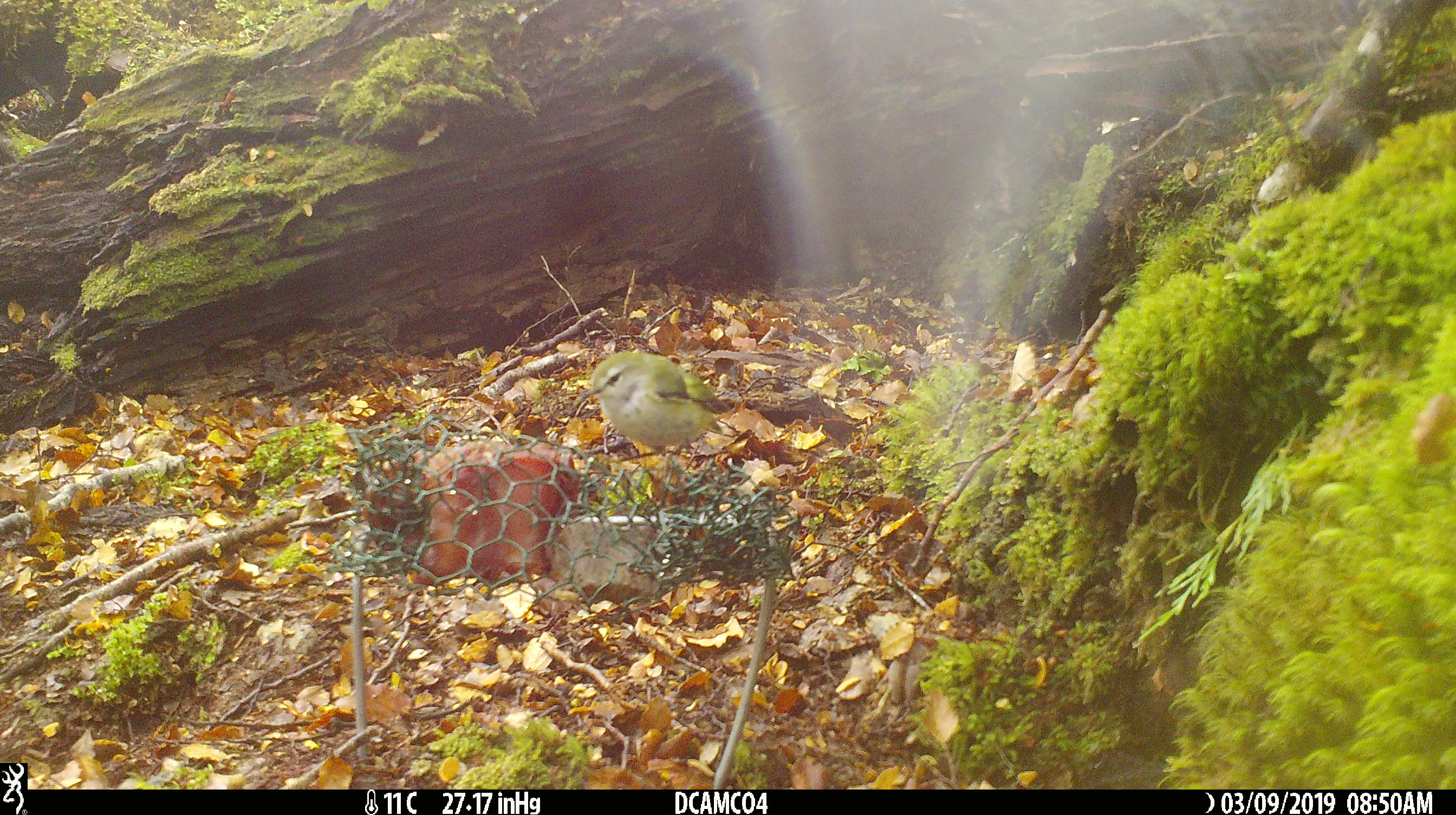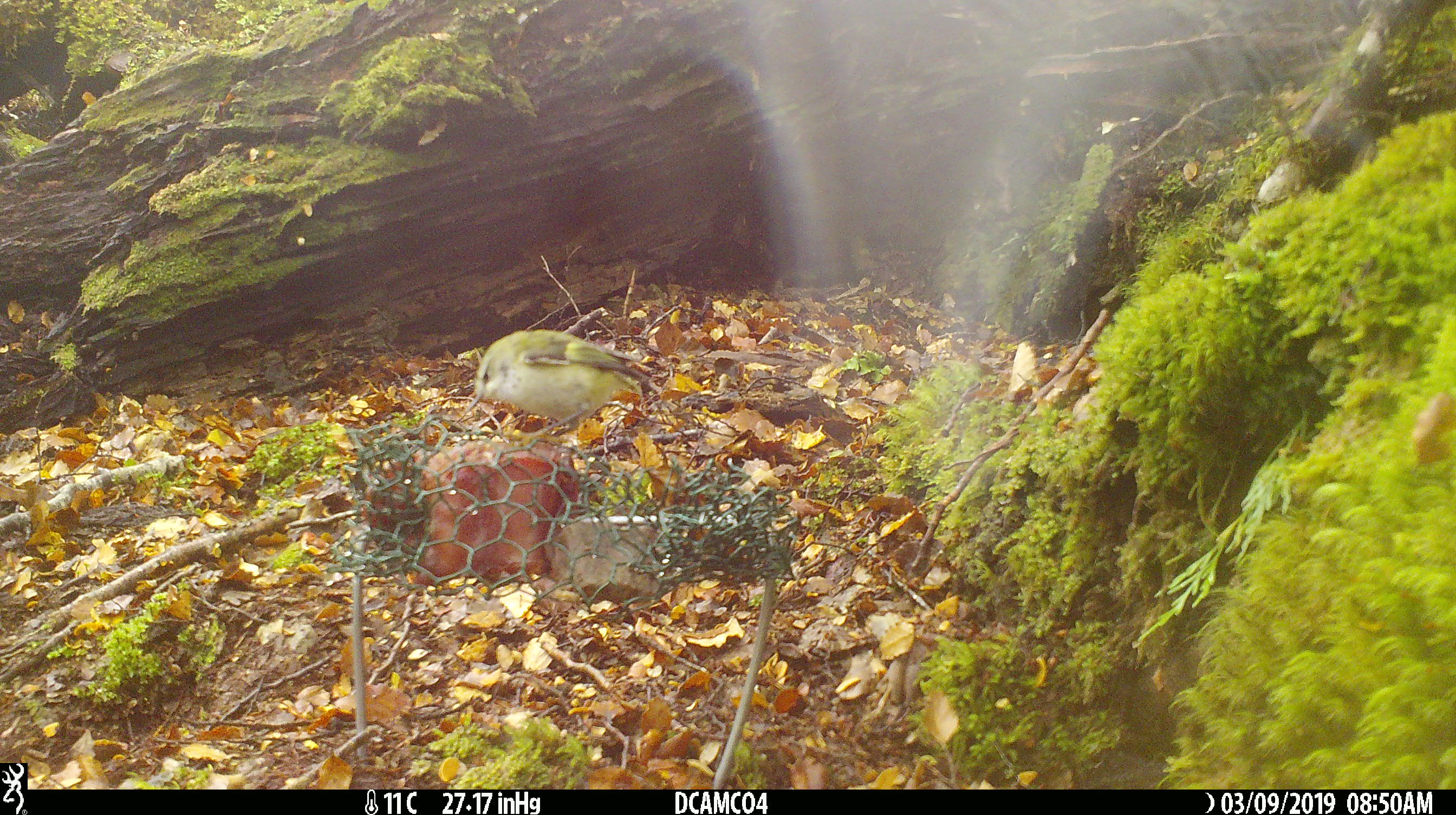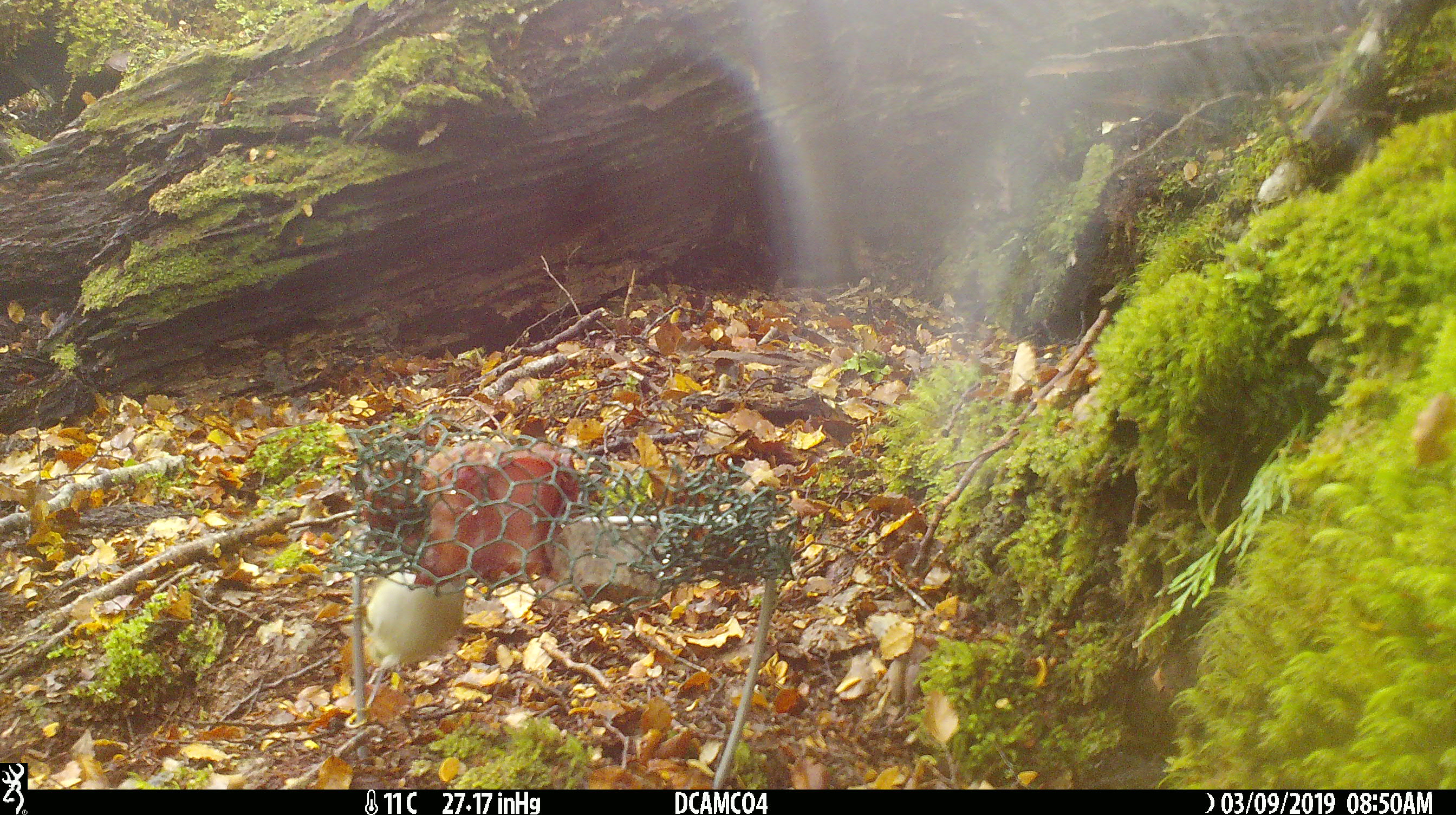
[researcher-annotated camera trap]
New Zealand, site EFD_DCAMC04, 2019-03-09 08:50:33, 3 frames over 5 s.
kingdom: Animalia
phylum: Chordata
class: Aves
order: Passeriformes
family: Acanthisittidae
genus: Acanthisitta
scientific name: Acanthisitta chloris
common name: rifleman